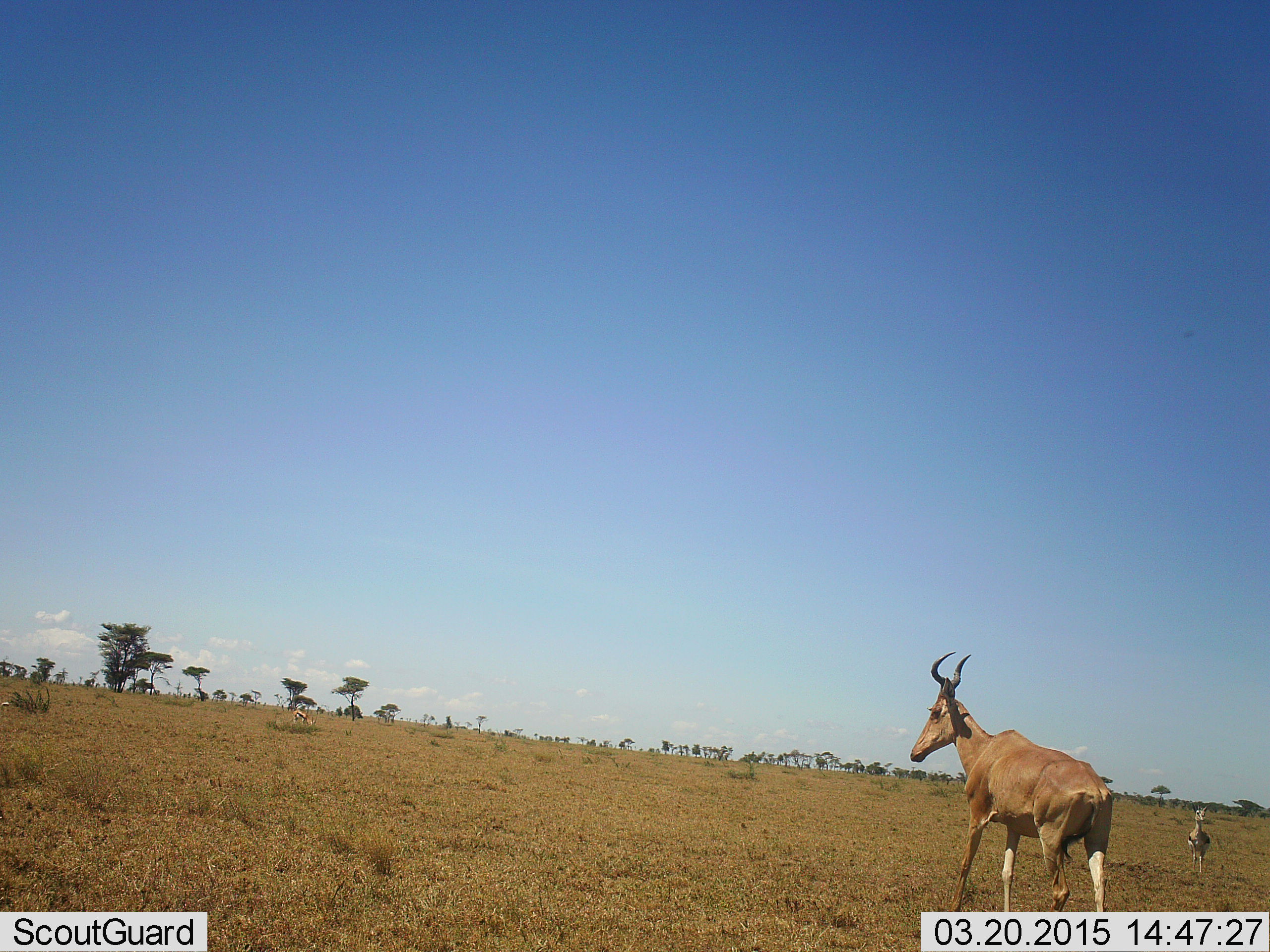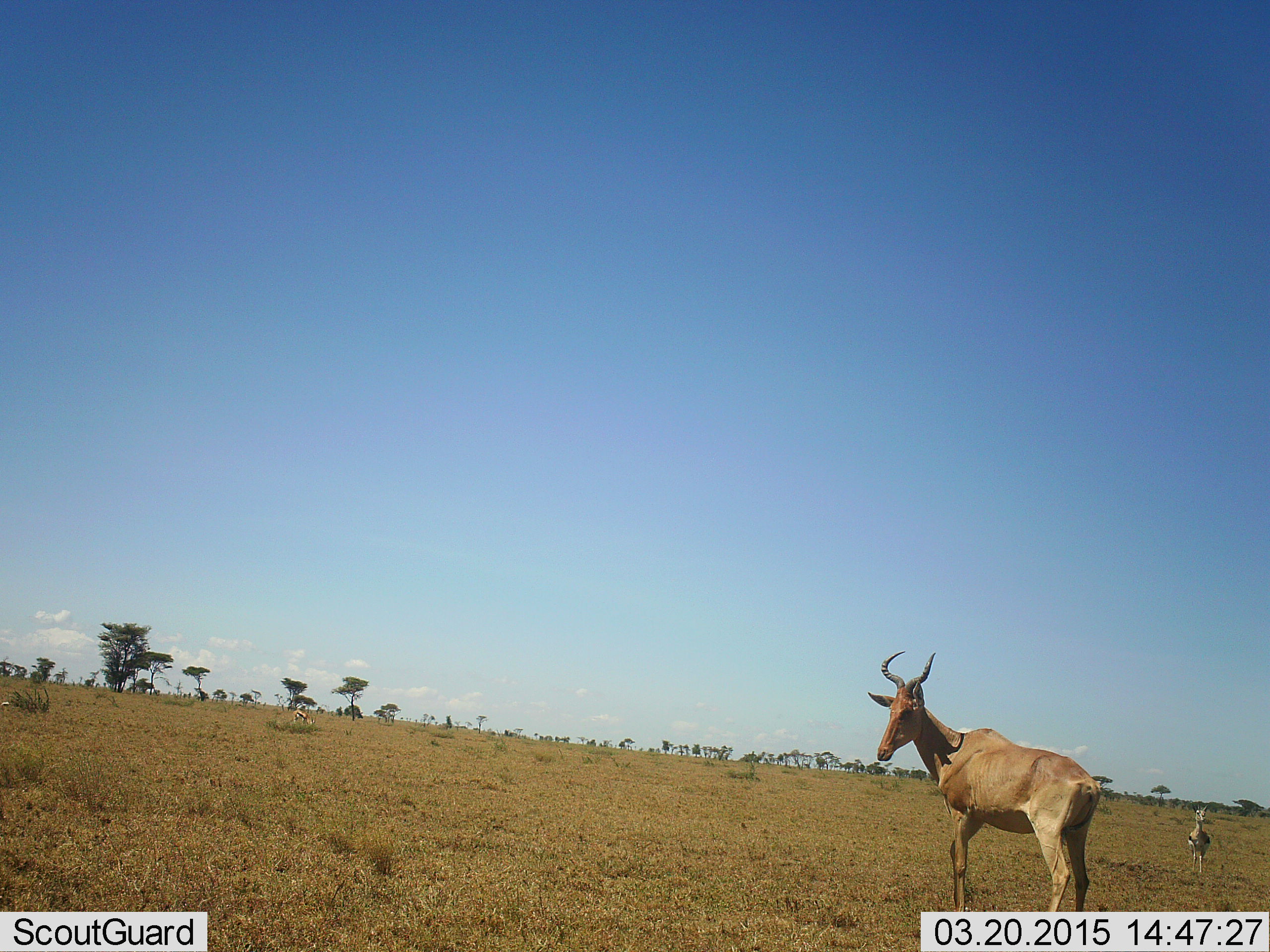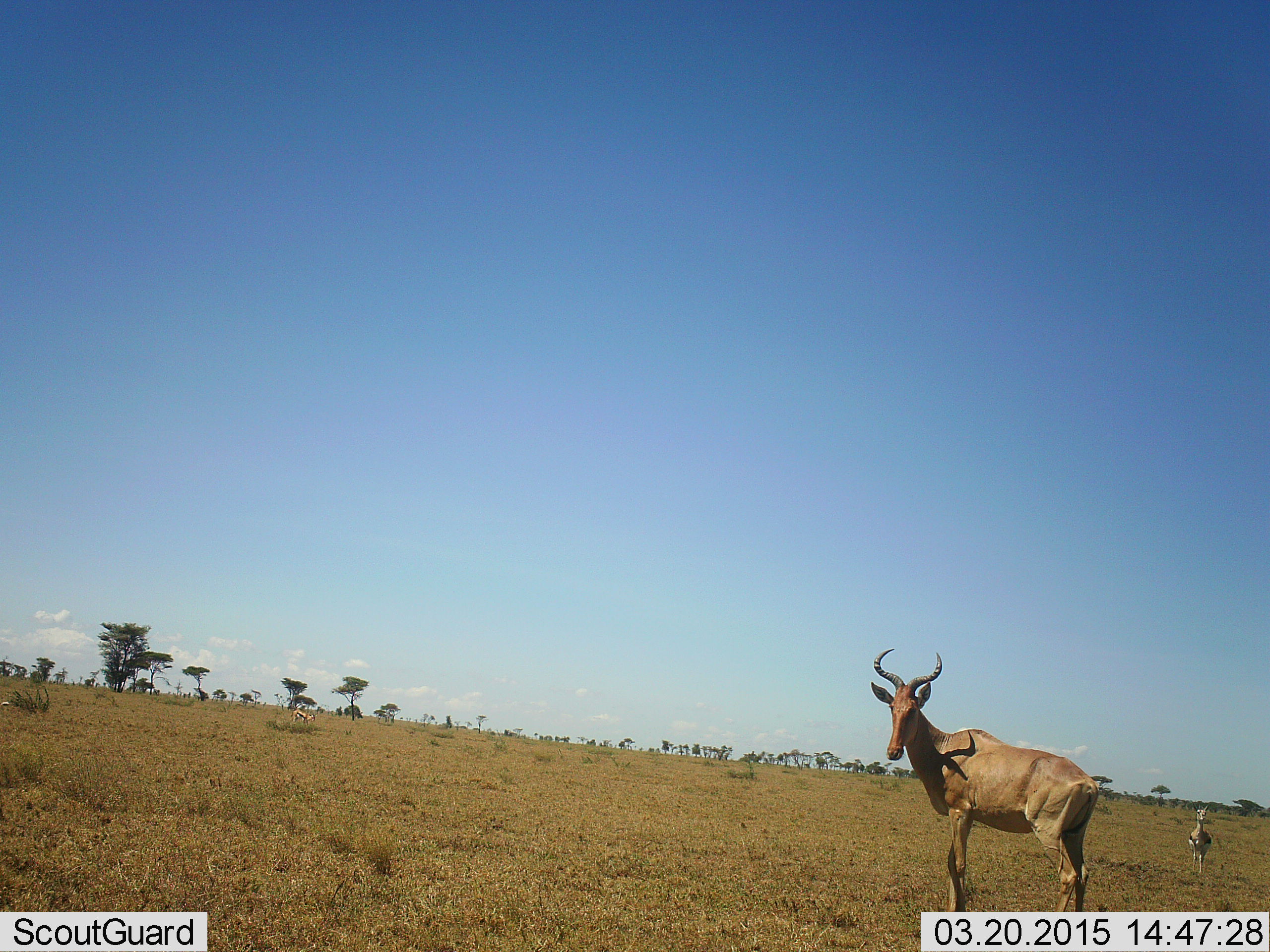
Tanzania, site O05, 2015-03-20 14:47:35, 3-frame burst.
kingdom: Animalia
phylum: Chordata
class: Mammalia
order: Artiodactyla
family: Bovidae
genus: Eudorcas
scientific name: Eudorcas thomsonii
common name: thomson's gazelle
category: gazellethomsons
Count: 1.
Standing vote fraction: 100%.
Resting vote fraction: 0%.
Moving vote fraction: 0%.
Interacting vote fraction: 0%.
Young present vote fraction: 0%.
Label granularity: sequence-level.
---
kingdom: Animalia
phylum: Chordata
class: Mammalia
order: Artiodactyla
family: Bovidae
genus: Alcelaphus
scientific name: Alcelaphus buselaphus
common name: hartebeest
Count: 1.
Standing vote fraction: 82%.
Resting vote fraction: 0%.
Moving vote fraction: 27%.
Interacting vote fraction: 0%.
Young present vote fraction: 0%.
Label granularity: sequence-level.